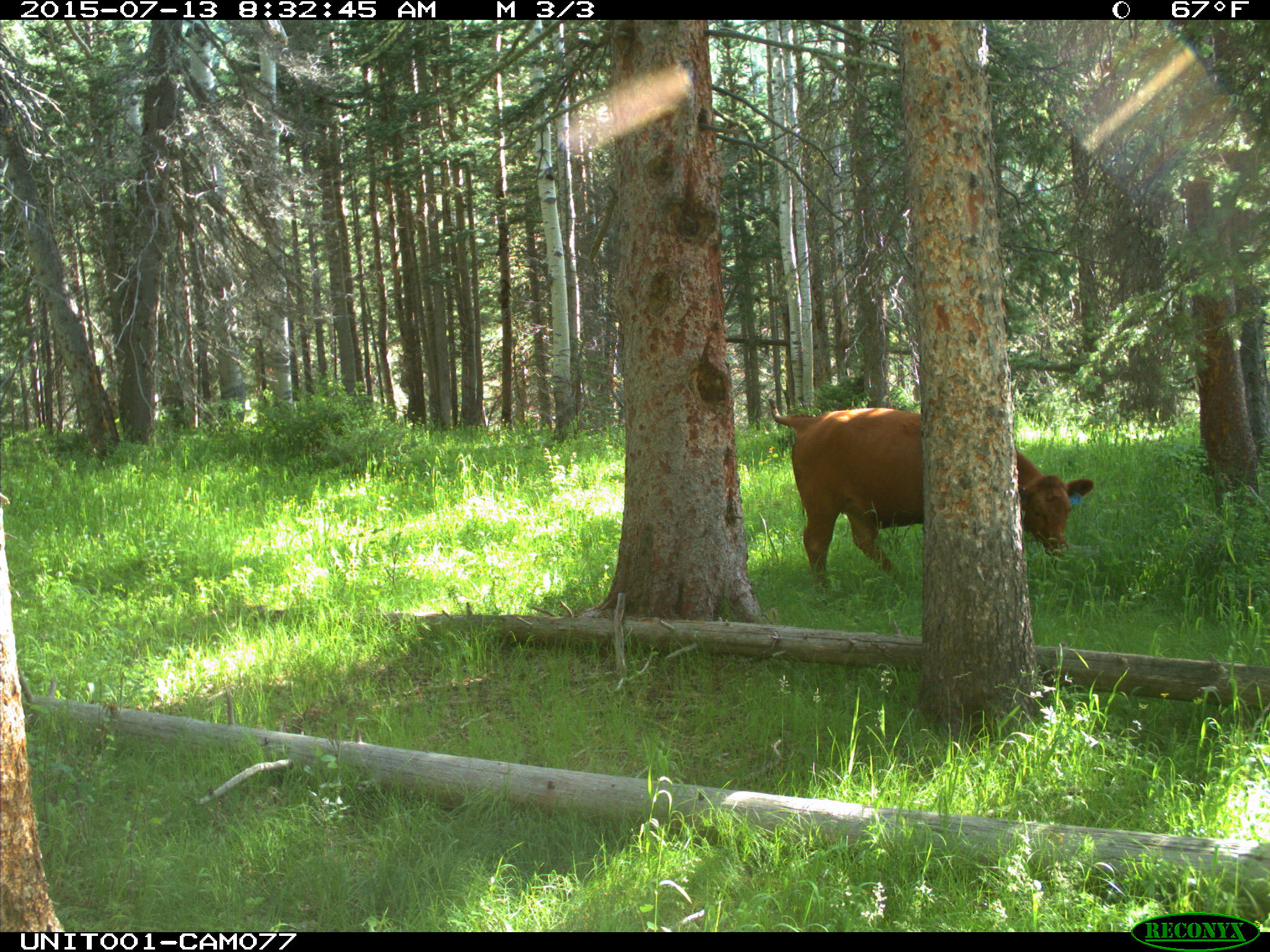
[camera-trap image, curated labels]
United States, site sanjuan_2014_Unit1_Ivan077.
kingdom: Animalia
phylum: Chordata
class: Mammalia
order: Artiodactyla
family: Bovidae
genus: Bos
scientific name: Bos taurus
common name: domestic cow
Bos taurus (domestic cow).